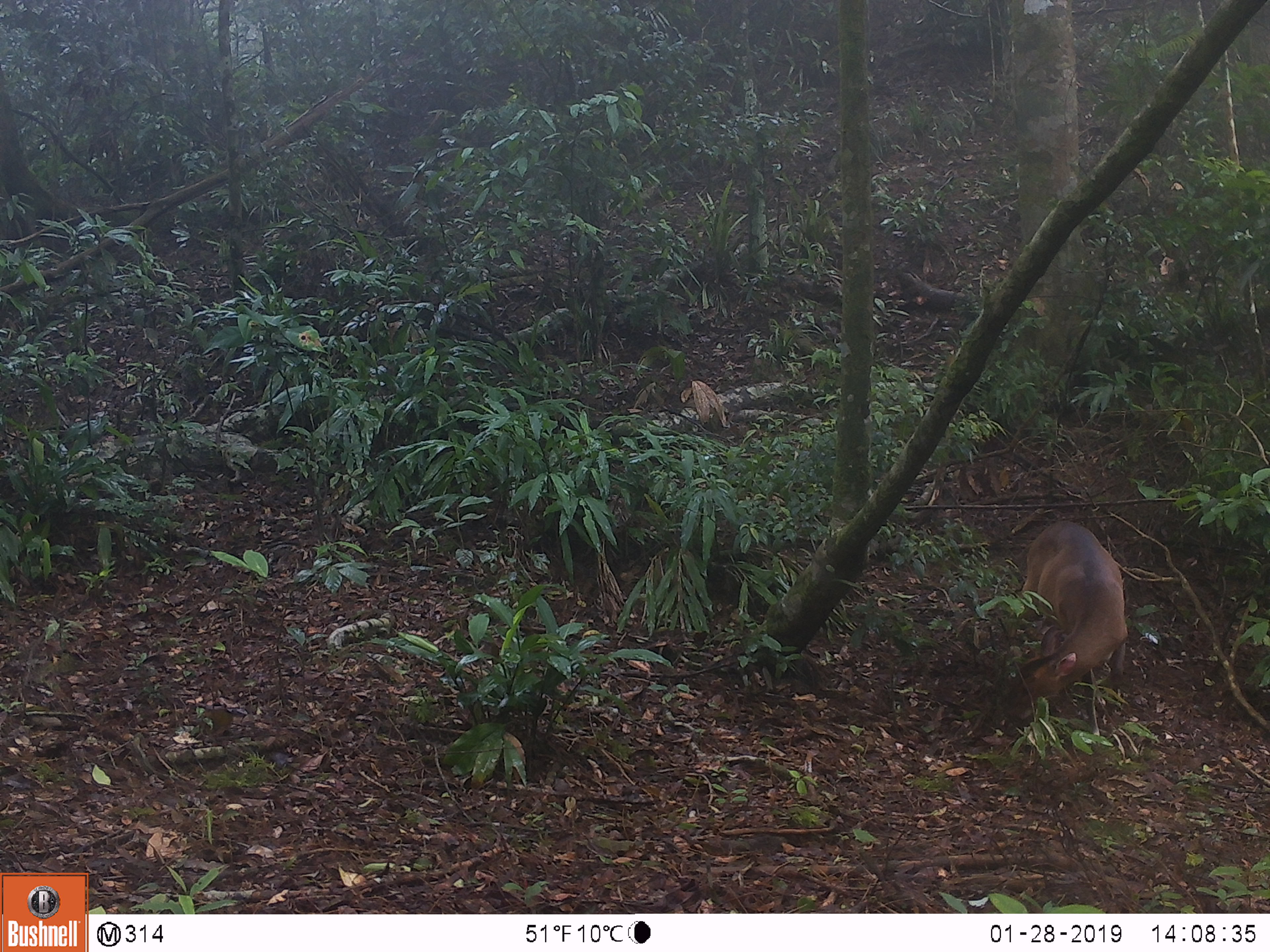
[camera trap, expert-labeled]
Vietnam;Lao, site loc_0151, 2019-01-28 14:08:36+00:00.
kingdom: Animalia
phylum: Chordata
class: Mammalia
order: Artiodactyla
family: Cervidae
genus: Muntiacus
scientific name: Muntiacus vuquangensis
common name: large-antlered muntjac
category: large antlered muntjac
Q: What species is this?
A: Large antlered muntjac (large-antlered muntjac) (Muntiacus vuquangensis).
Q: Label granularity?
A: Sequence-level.